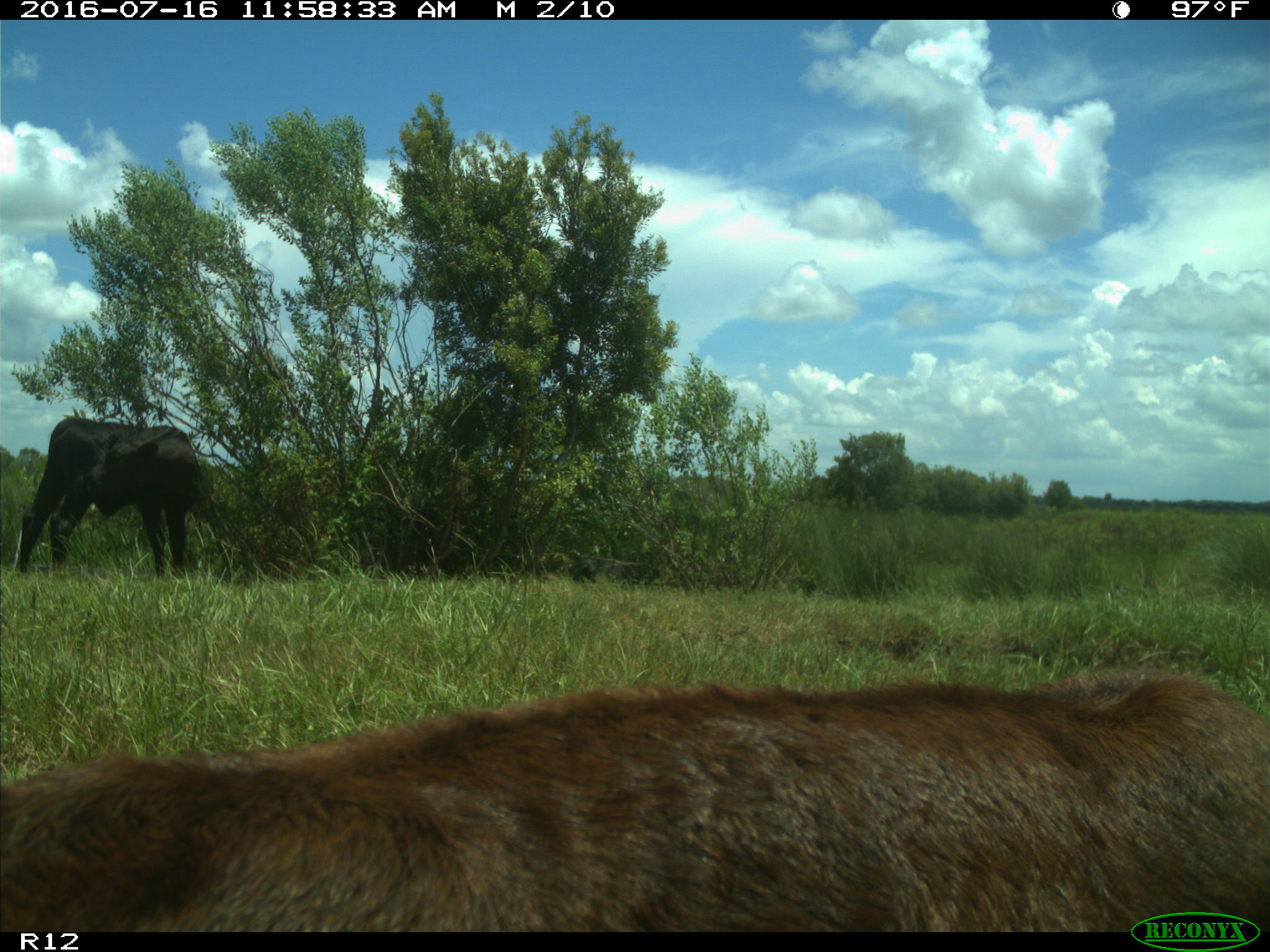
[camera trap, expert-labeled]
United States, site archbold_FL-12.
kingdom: Animalia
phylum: Chordata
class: Mammalia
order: Artiodactyla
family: Bovidae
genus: Bos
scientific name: Bos taurus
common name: domestic cow